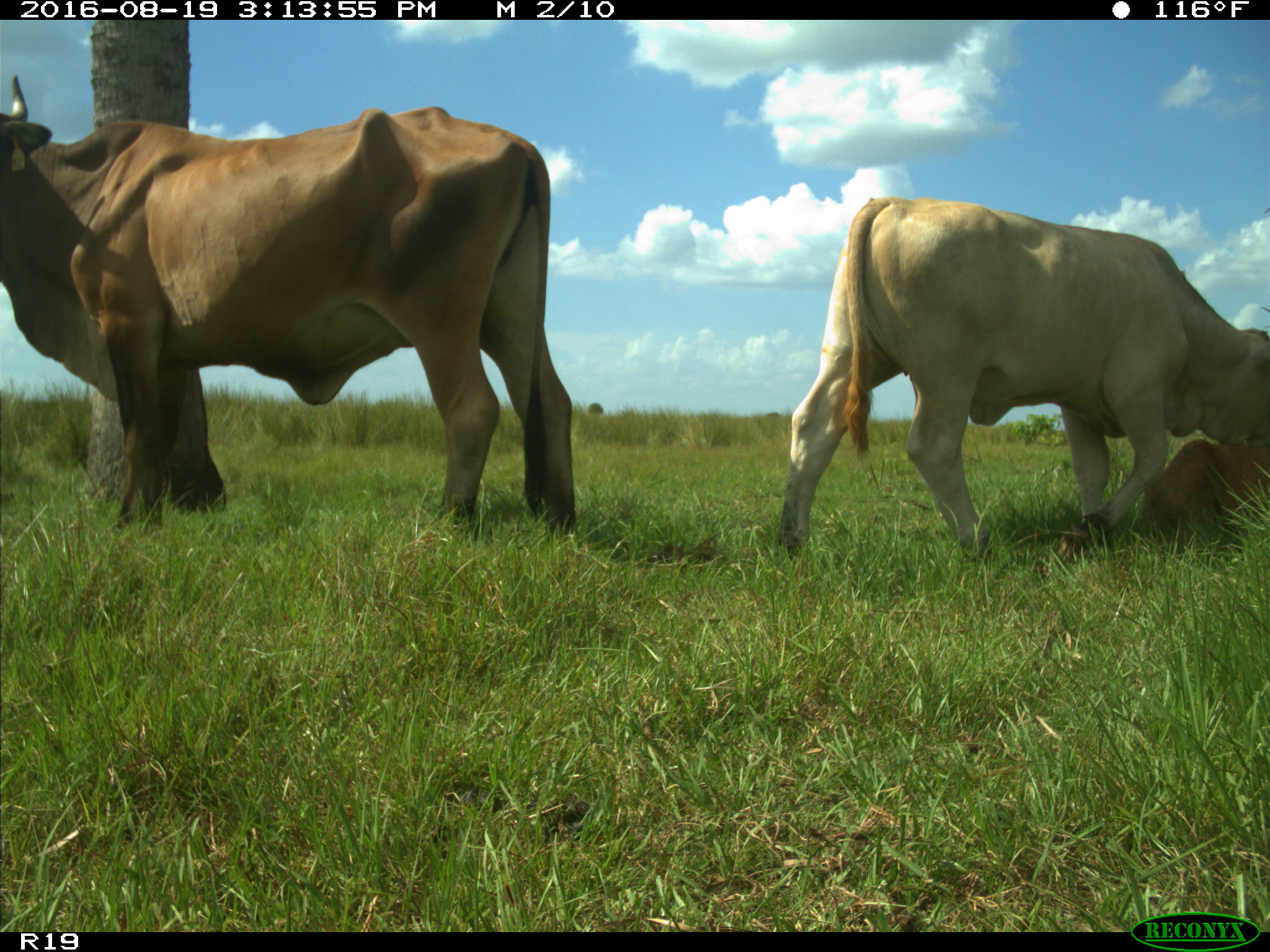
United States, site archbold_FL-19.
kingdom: Animalia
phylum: Chordata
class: Mammalia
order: Artiodactyla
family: Bovidae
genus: Bos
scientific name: Bos taurus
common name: domestic cow